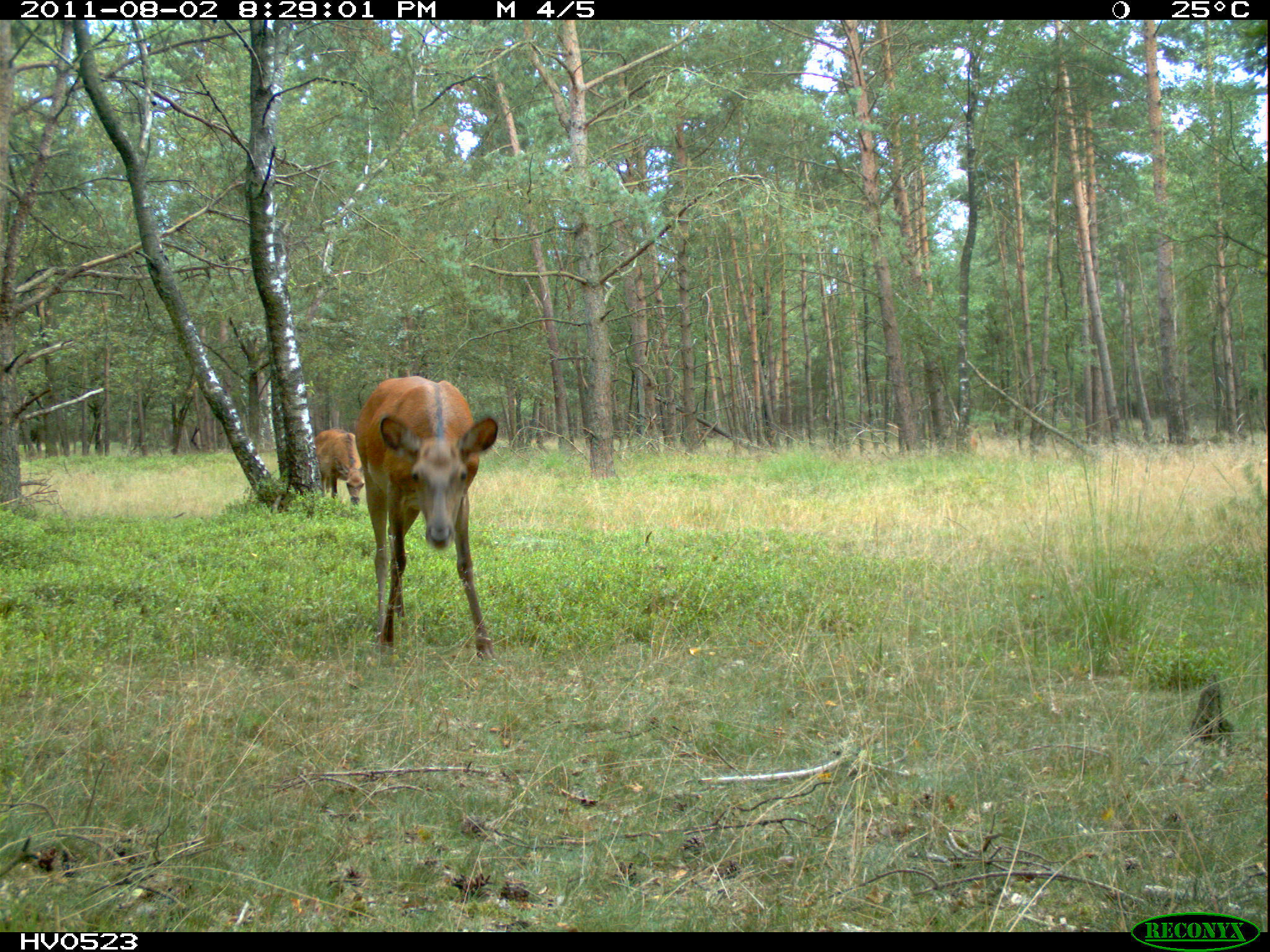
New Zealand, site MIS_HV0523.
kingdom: Animalia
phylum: Chordata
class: Mammalia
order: Artiodactyla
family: Cervidae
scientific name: Cervidae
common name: deer